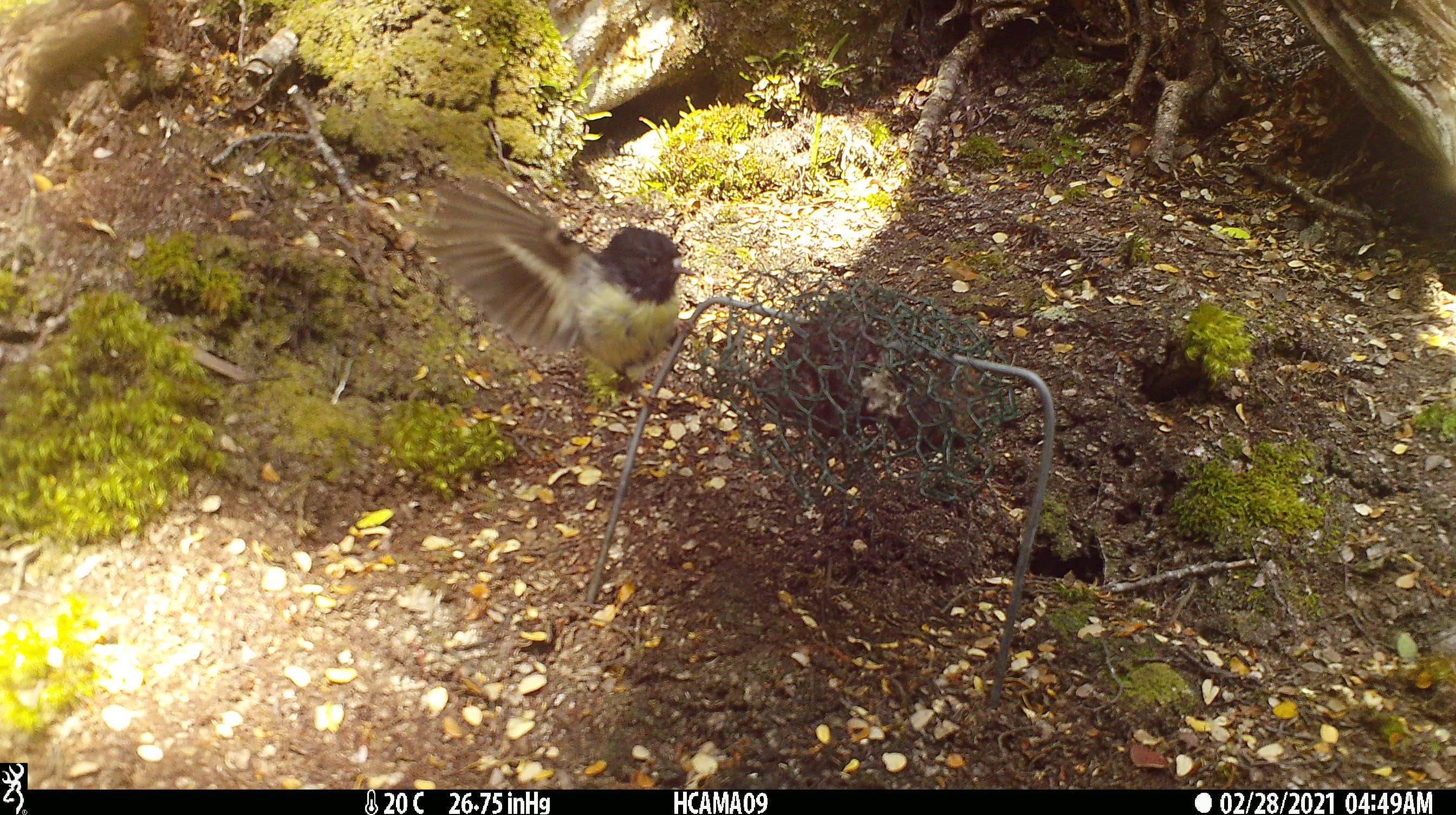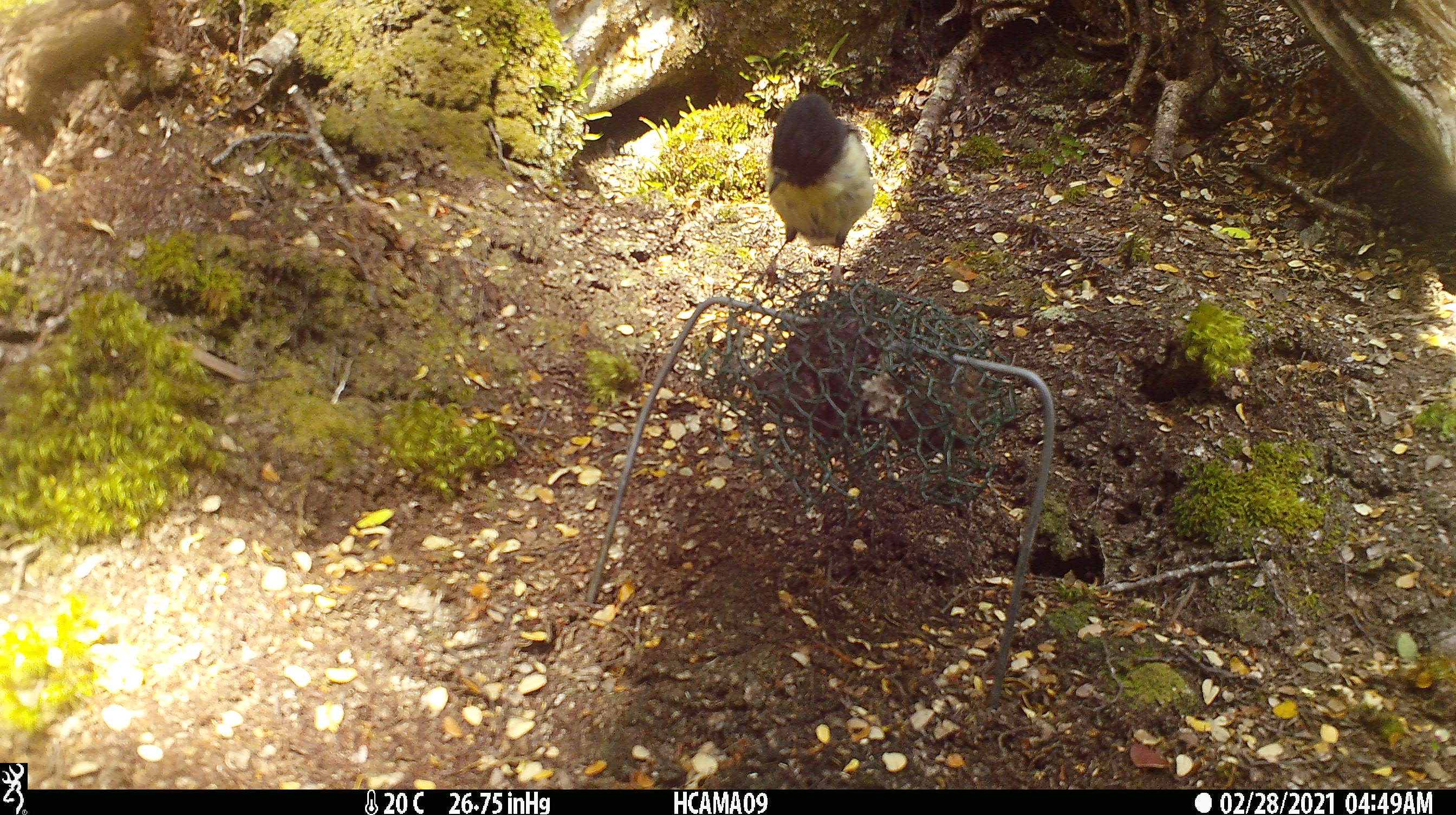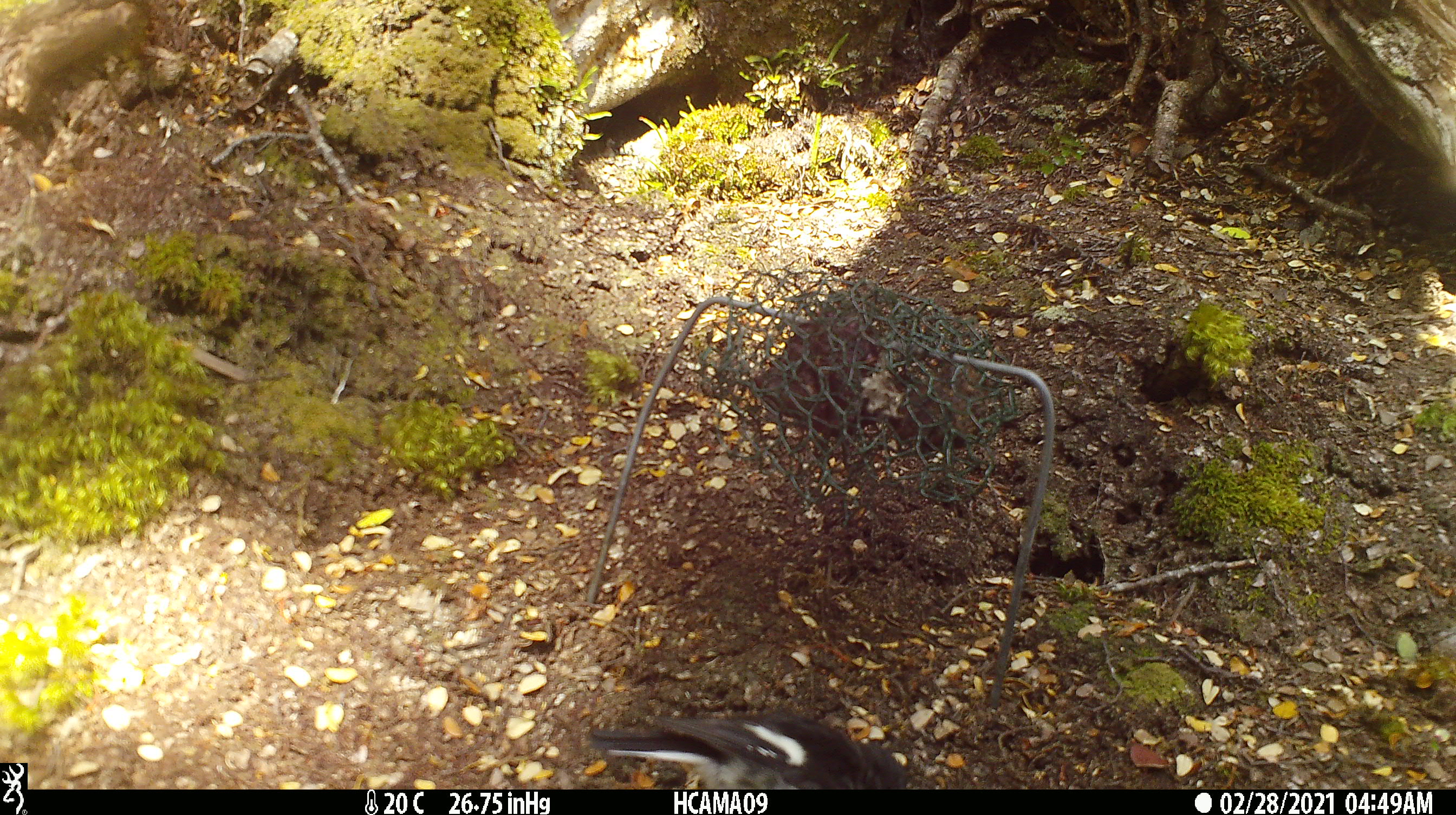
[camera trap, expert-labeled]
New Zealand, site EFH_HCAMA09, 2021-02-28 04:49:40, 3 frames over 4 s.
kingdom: Animalia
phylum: Chordata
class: Aves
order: Passeriformes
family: Petroicidae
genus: Petroica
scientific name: Petroica macrocephala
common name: tomtit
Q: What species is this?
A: Tomtit (Petroica macrocephala).